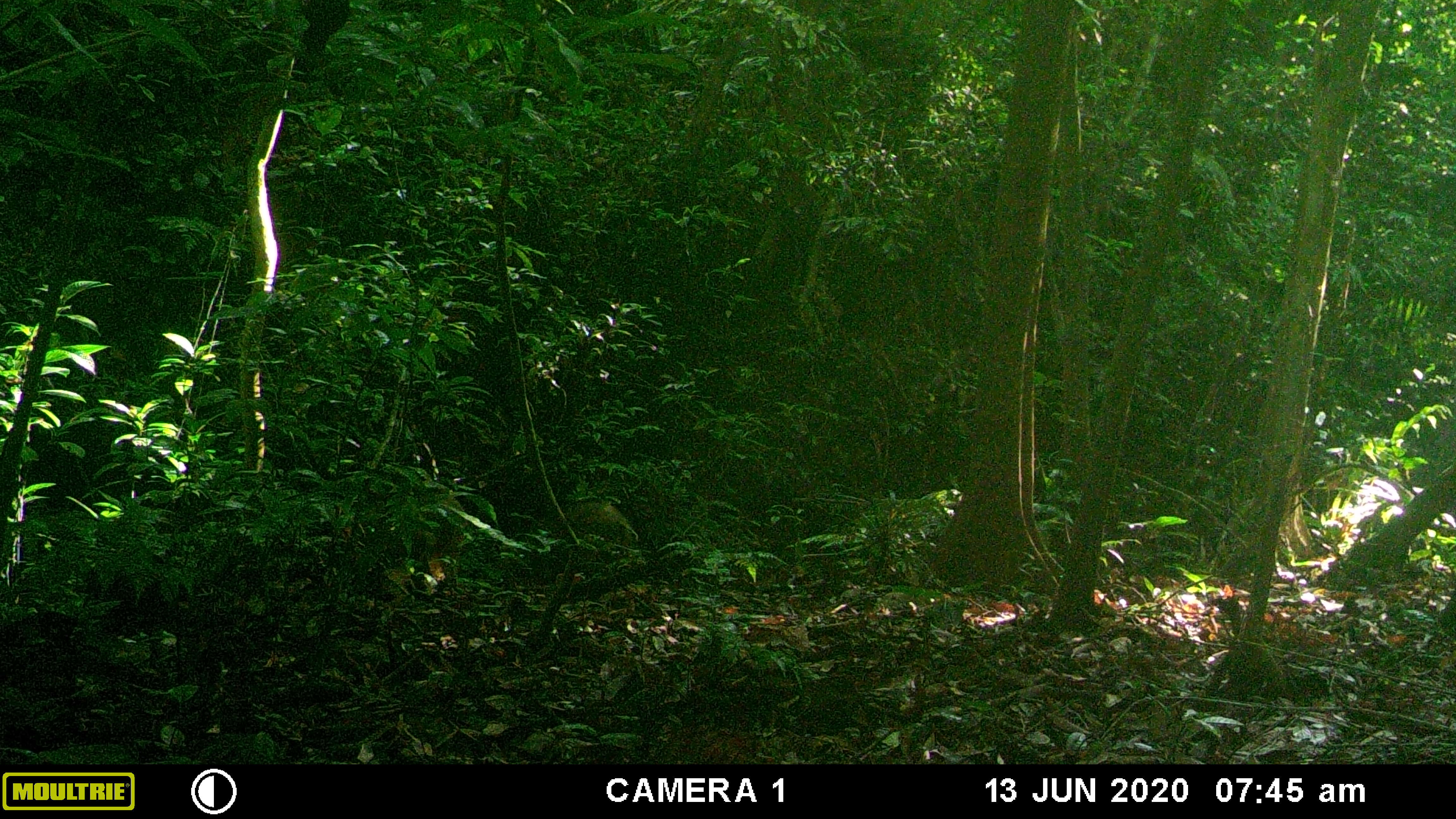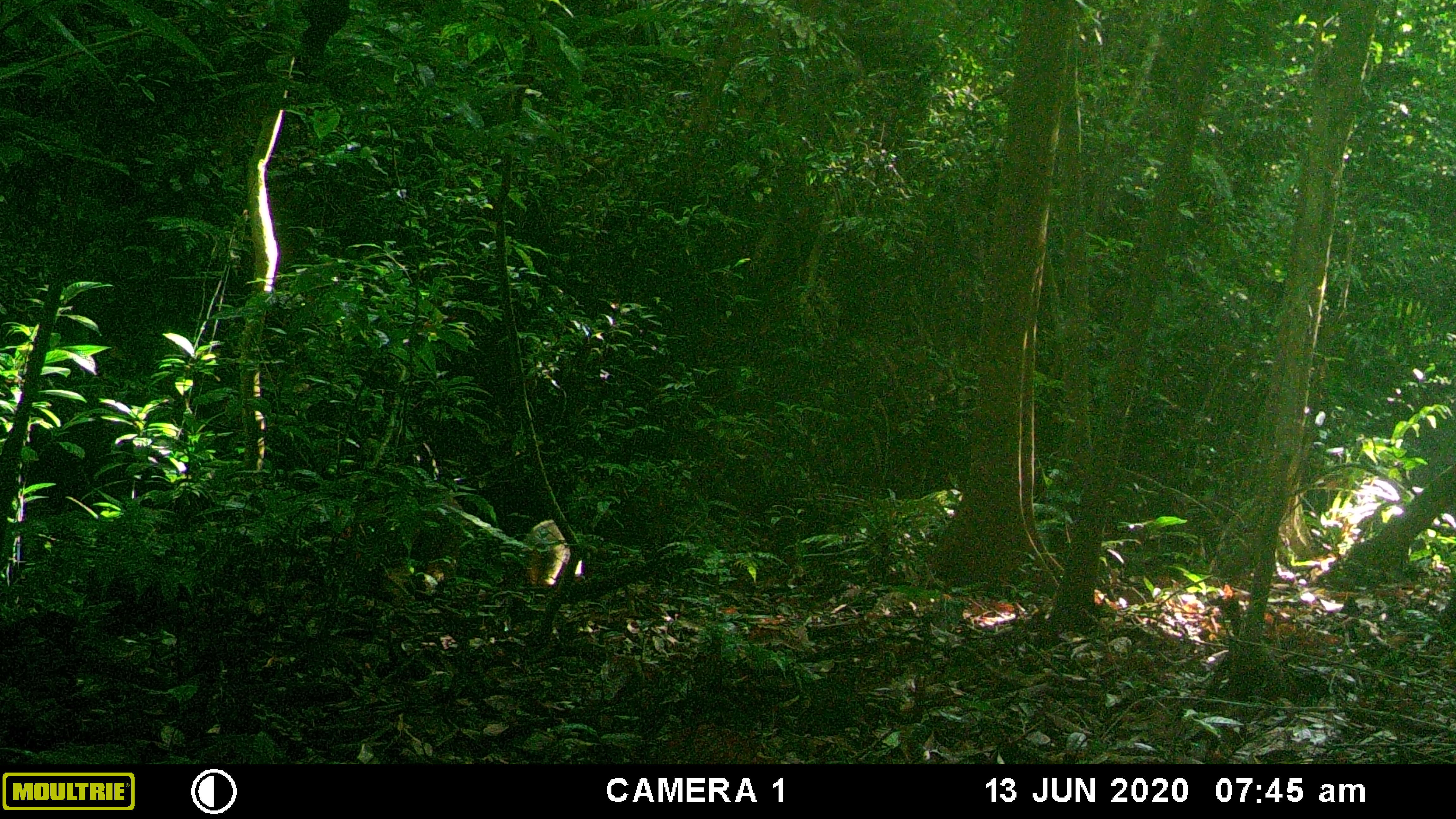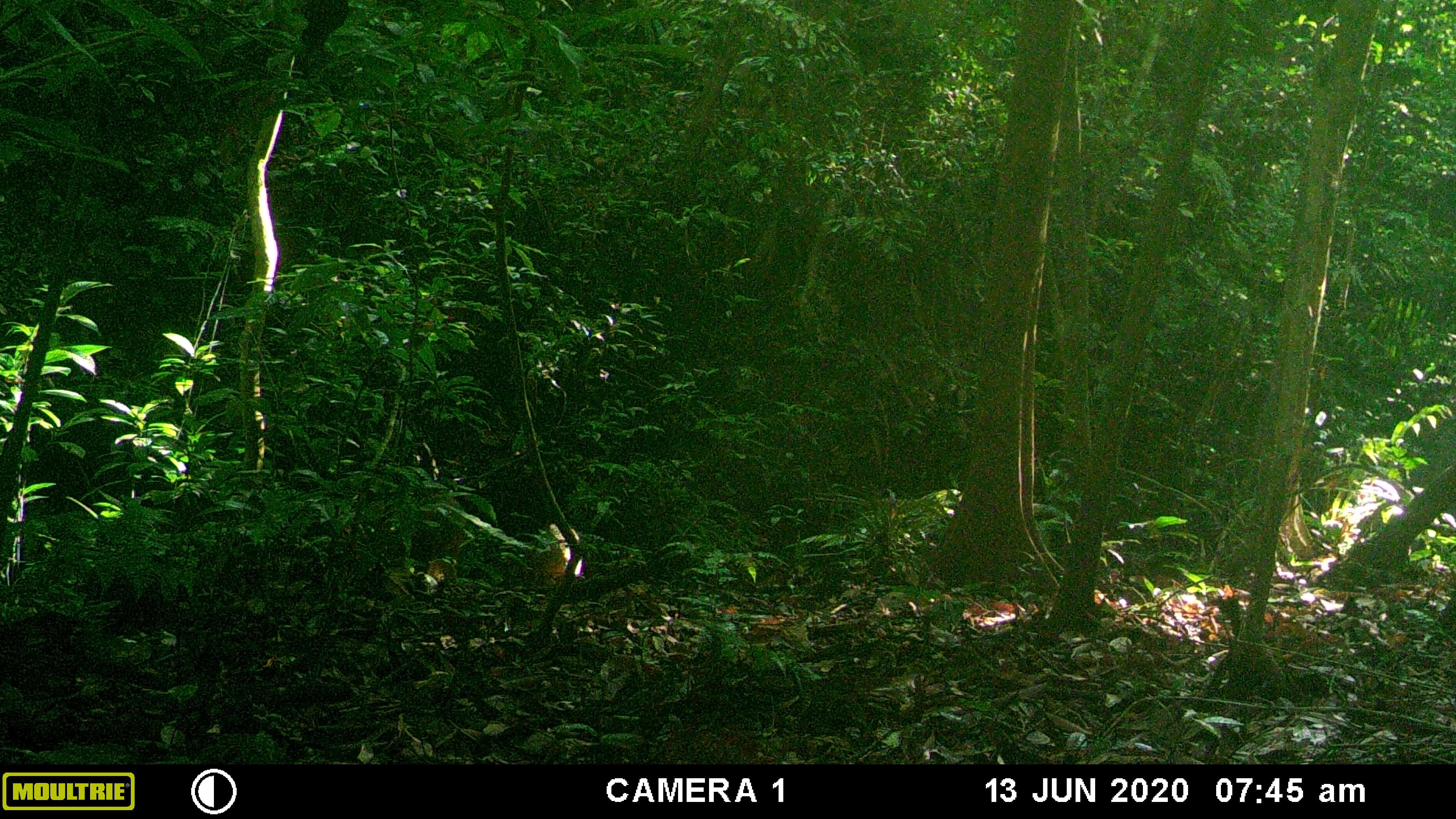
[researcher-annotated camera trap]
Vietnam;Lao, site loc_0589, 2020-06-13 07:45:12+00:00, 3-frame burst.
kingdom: Animalia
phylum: Chordata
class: Mammalia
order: Artiodactyla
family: Suidae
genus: Sus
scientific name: Sus scrofa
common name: eurasian wild pig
Eurasian wild pig (Sus scrofa). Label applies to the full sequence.